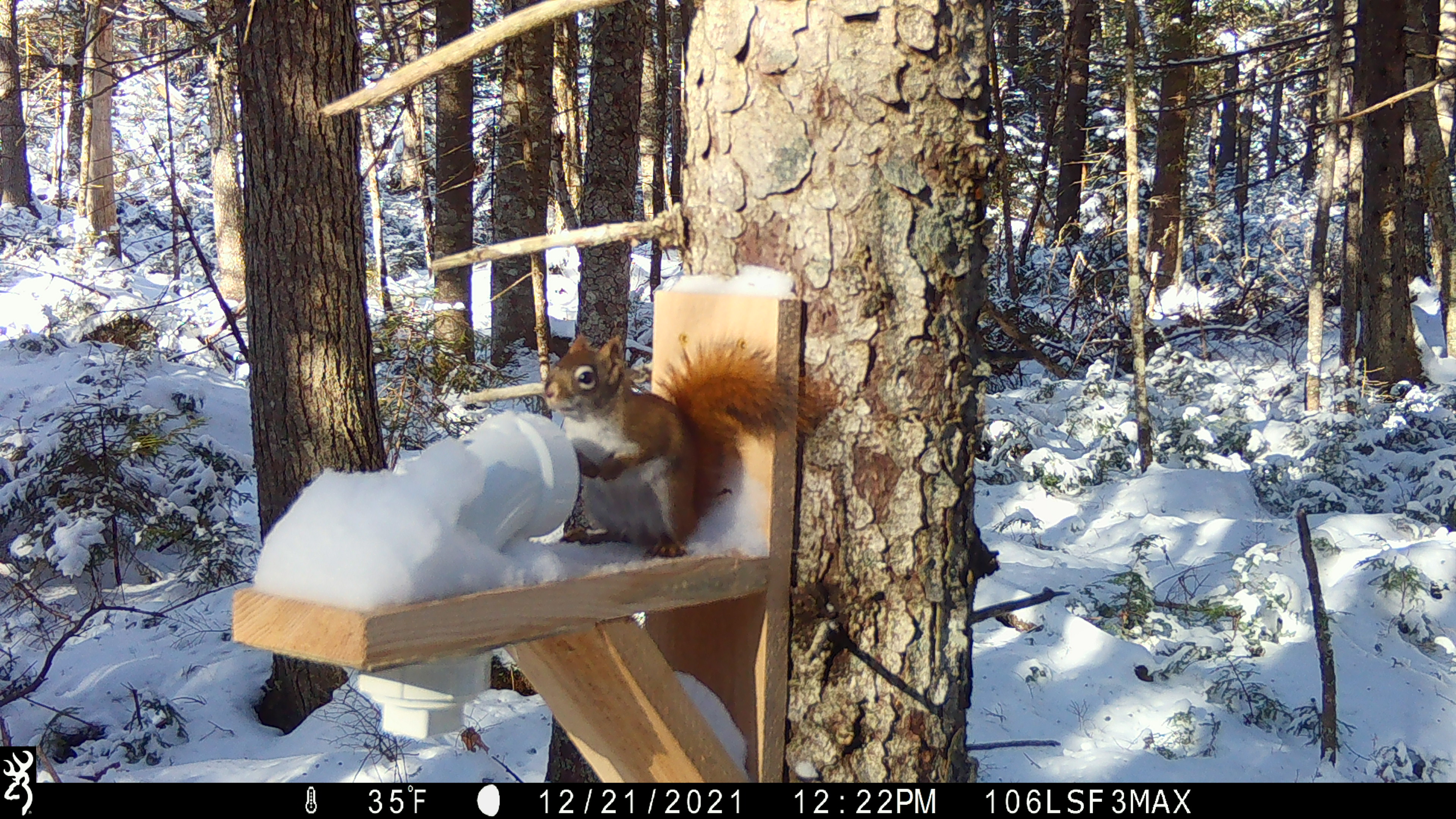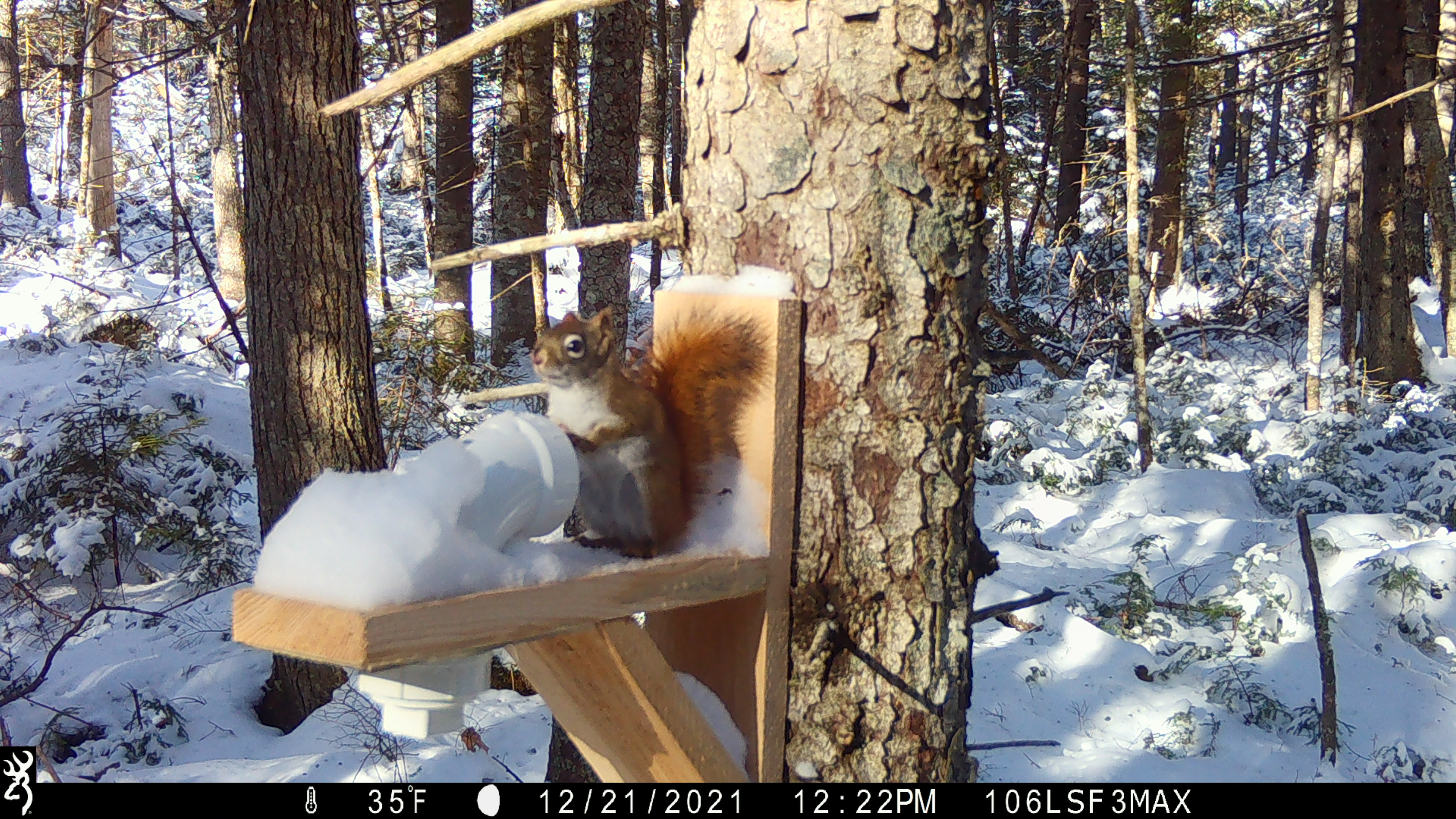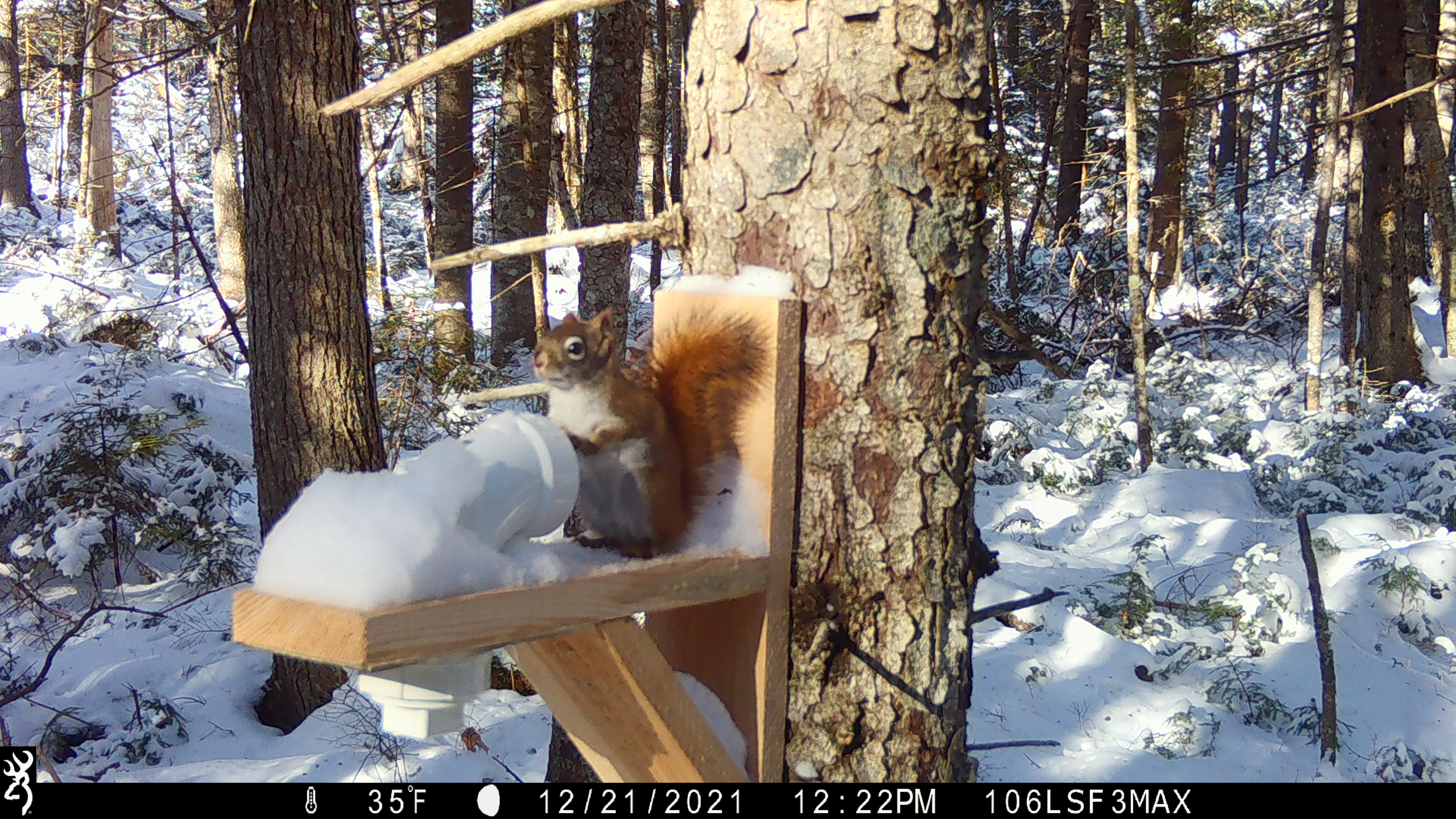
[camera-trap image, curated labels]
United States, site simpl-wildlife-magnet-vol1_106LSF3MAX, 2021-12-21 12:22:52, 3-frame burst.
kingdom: Animalia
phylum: Chordata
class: Mammalia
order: Rodentia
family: Sciuridae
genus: Tamiasciurus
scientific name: Tamiasciurus hudsonicus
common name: red squirrel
Red squirrel (Tamiasciurus hudsonicus).